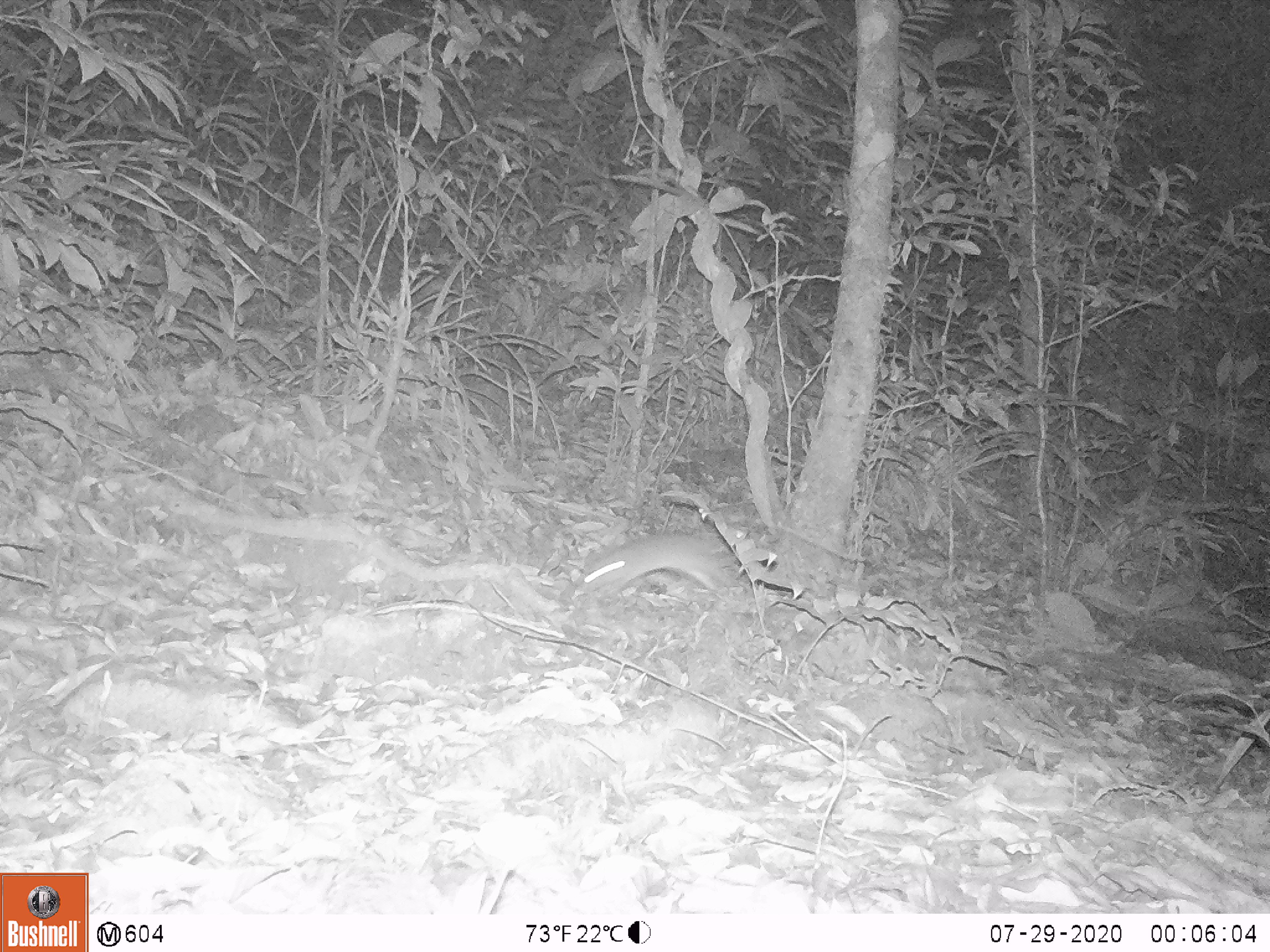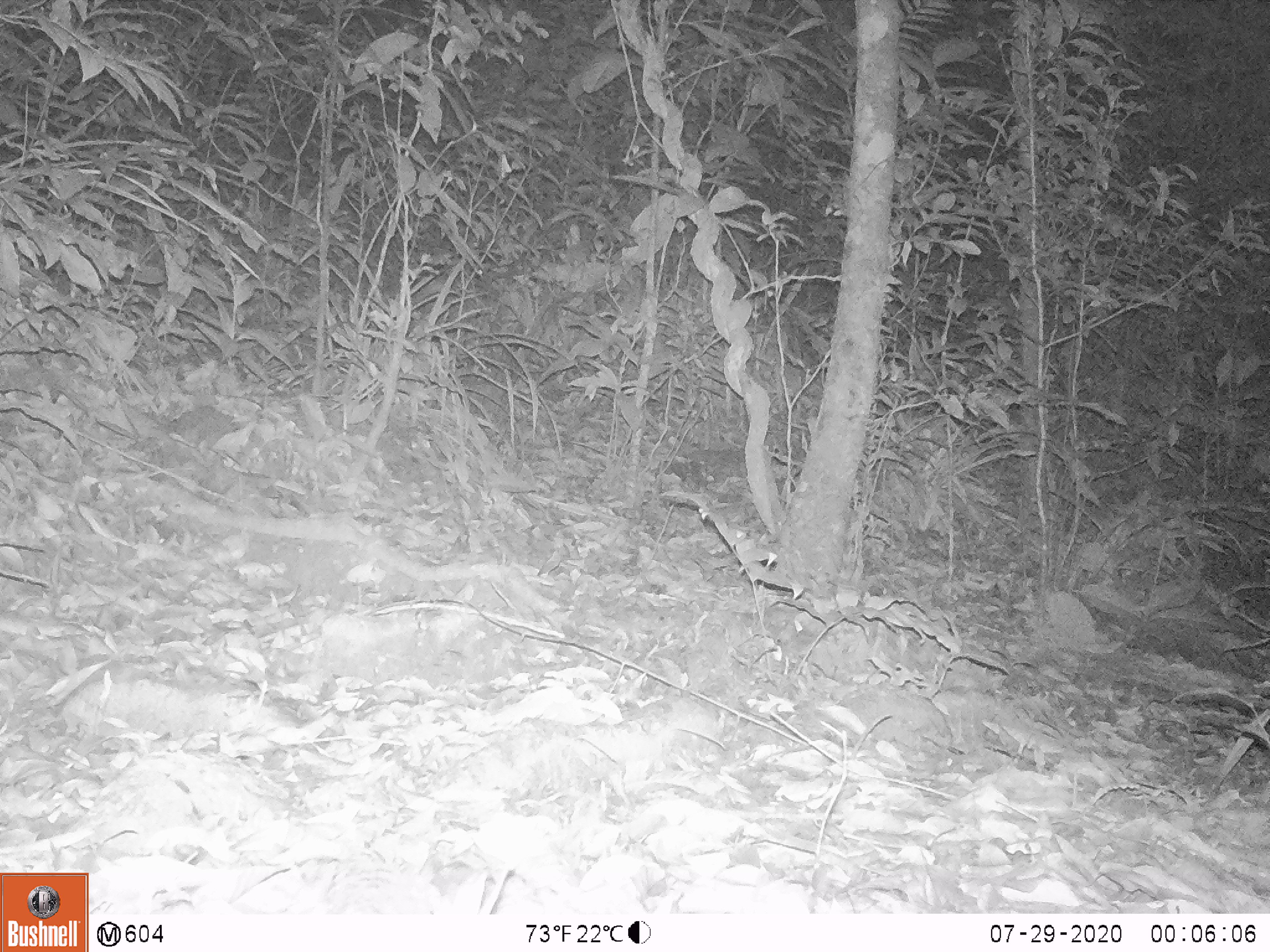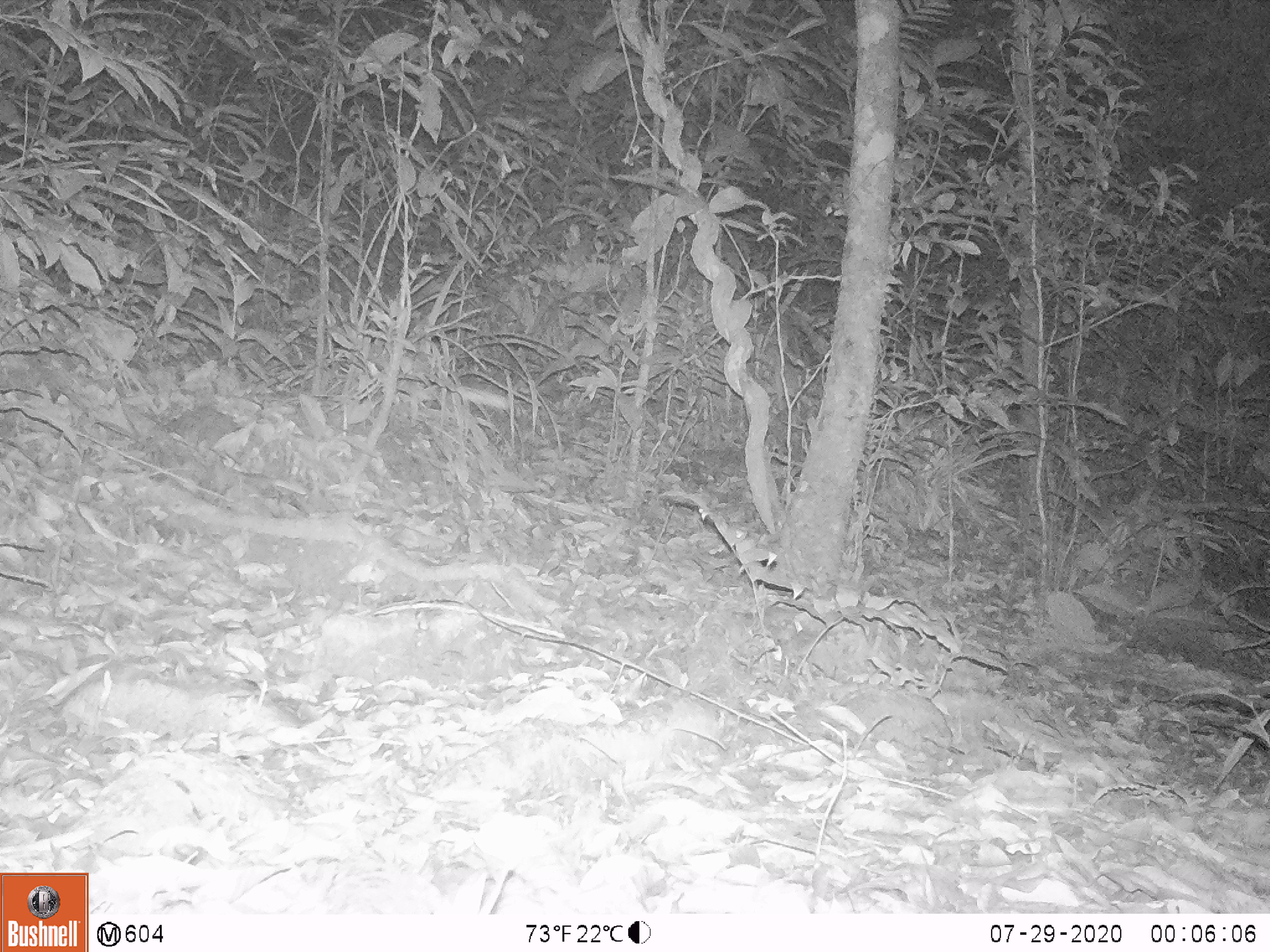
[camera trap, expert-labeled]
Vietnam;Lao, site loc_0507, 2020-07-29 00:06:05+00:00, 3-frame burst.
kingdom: Animalia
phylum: Chordata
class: Mammalia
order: Rodentia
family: Muridae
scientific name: Muridae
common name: old-world mice and rats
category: unidentified murid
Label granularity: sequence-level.